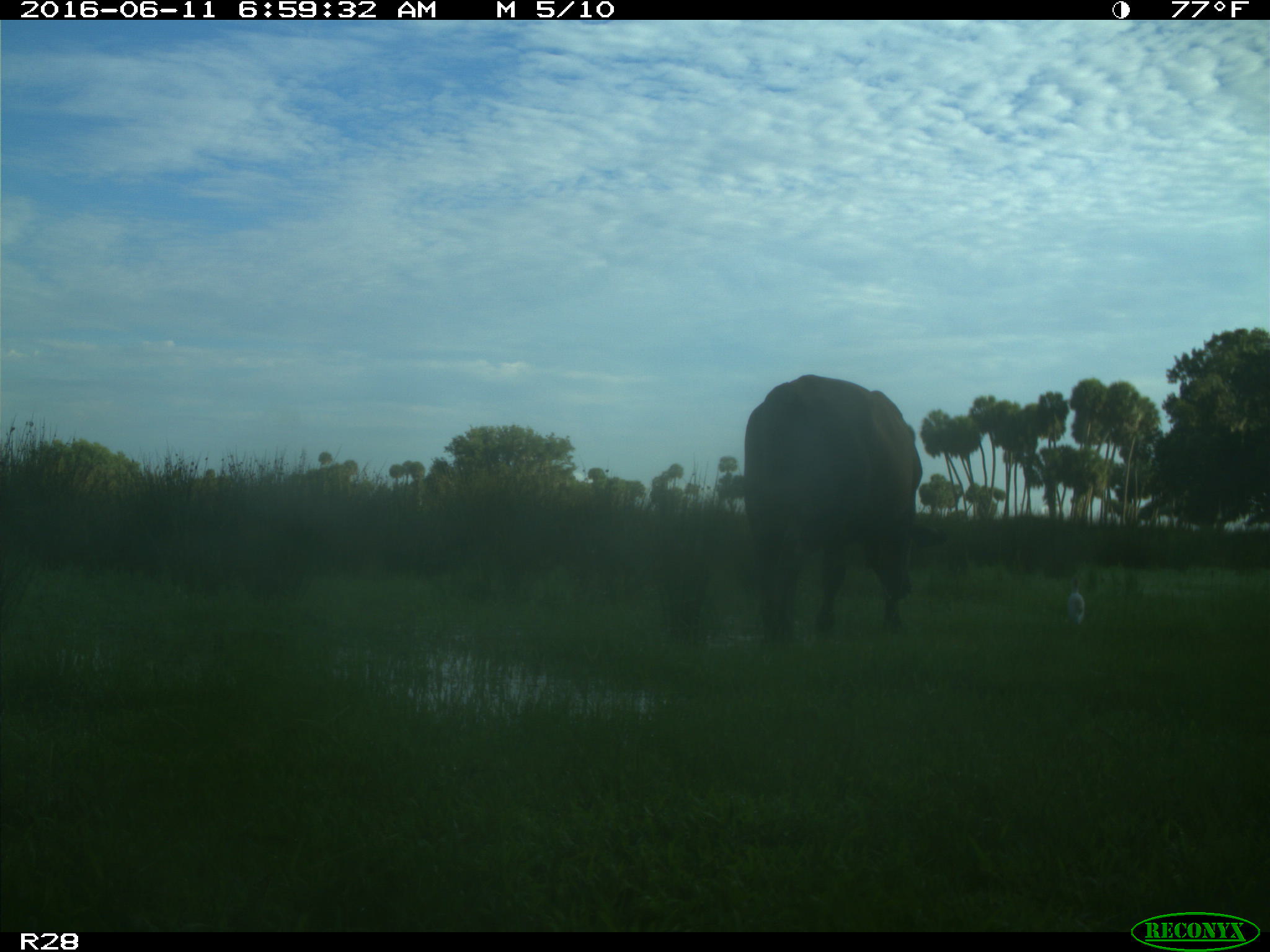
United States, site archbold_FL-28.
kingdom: Animalia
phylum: Chordata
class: Mammalia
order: Artiodactyla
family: Bovidae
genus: Bos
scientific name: Bos taurus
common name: domestic cow